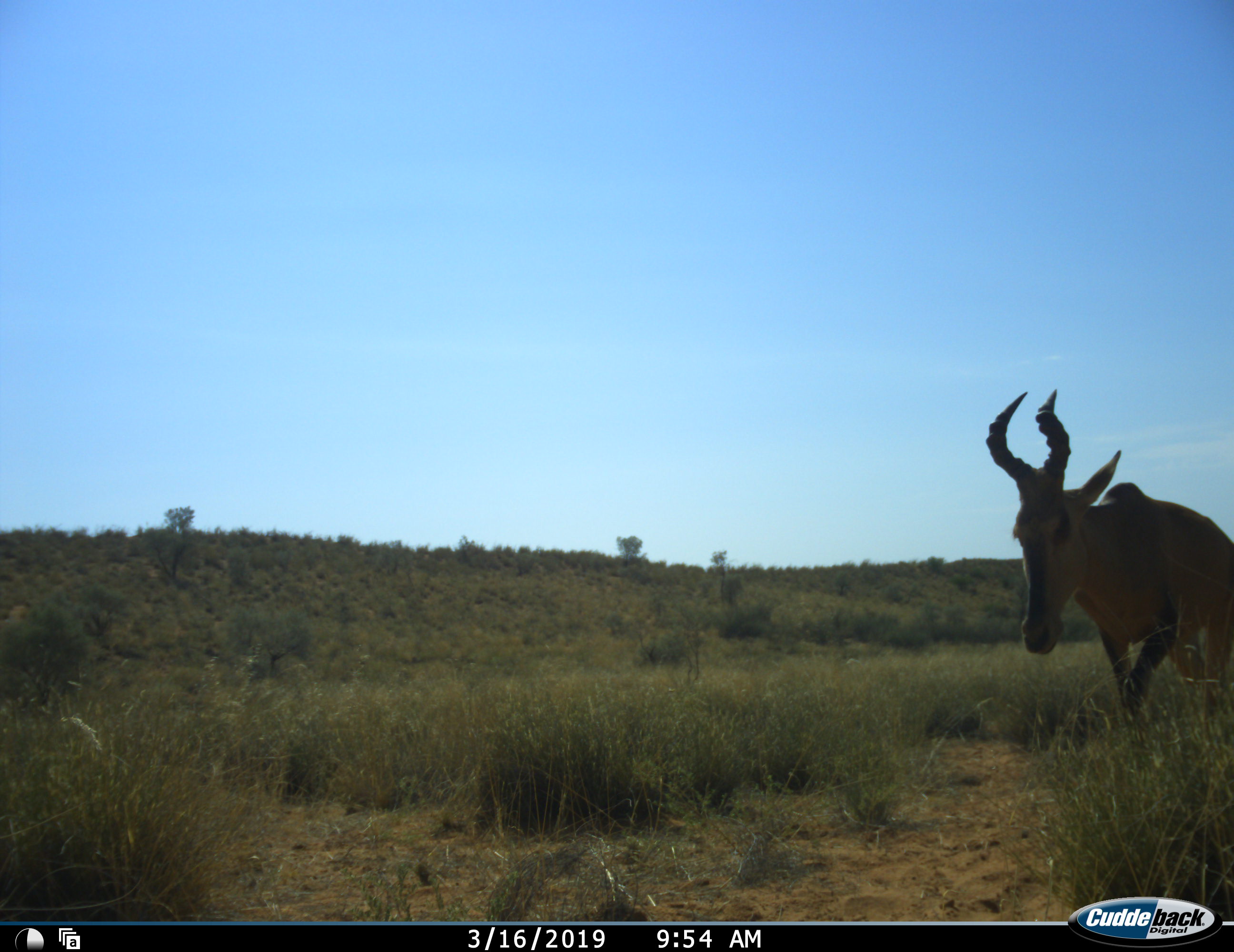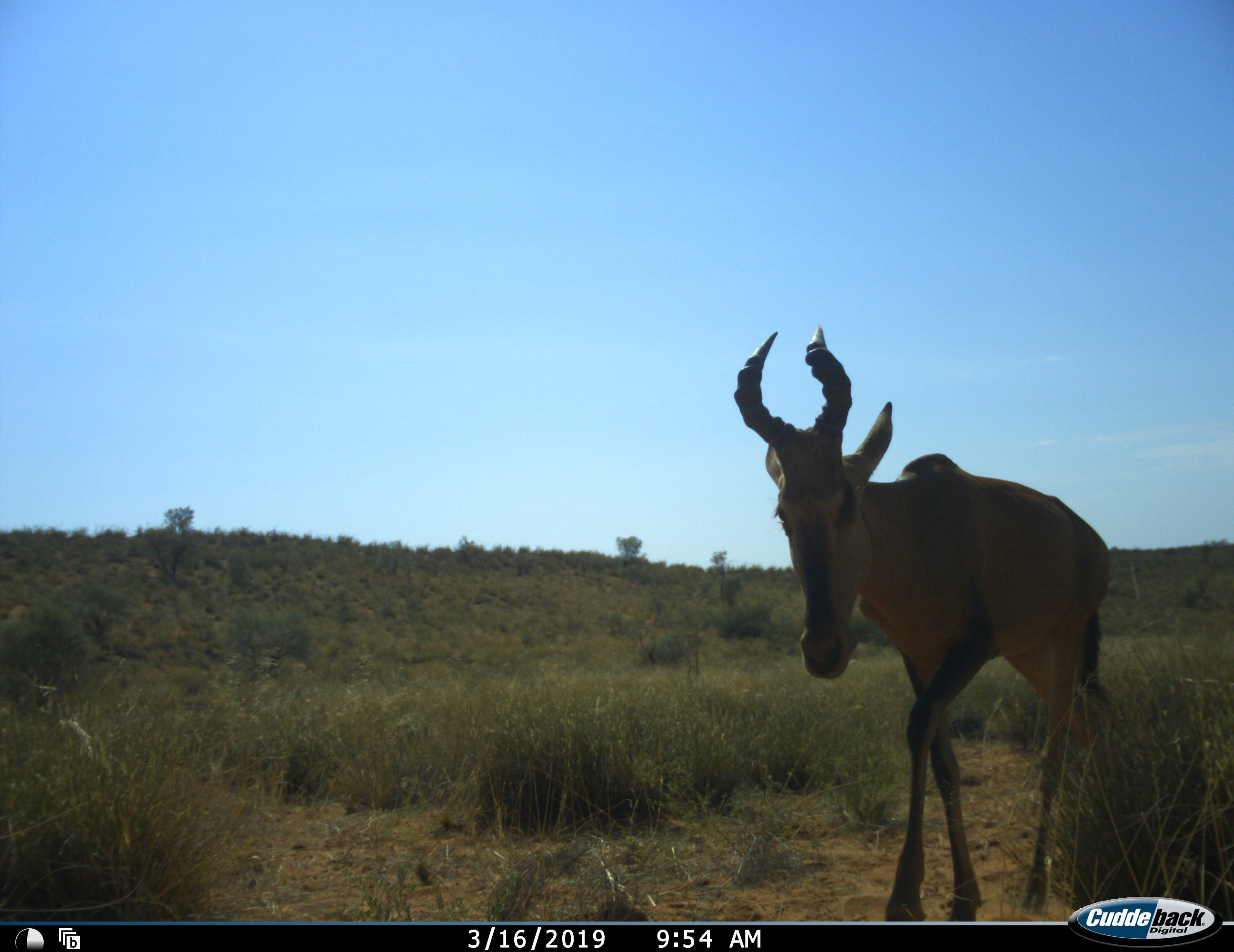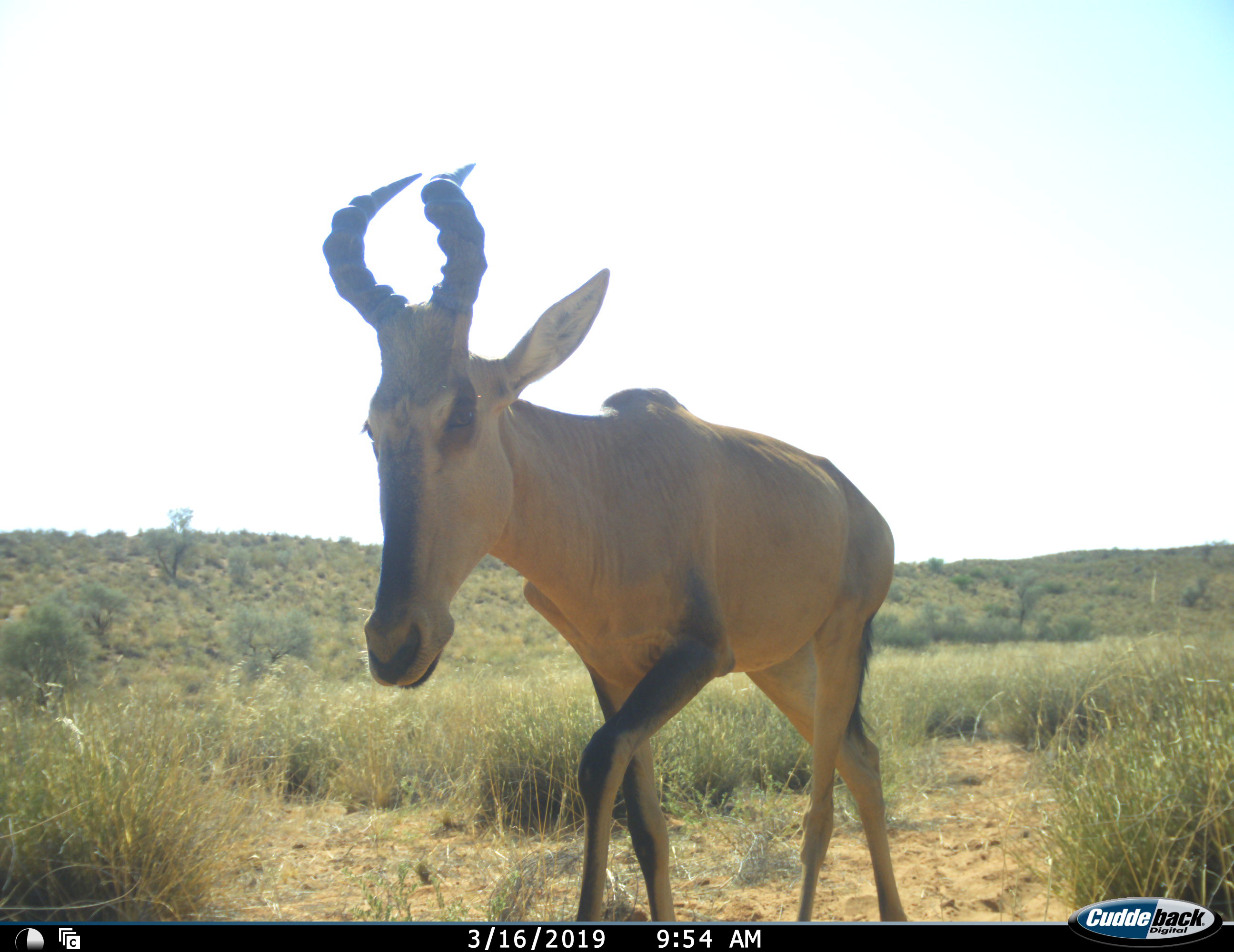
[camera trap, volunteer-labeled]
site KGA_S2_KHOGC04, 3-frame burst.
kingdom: Animalia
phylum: Chordata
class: Mammalia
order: Artiodactyla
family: Bovidae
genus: Alcelaphus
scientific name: Alcelaphus buselaphus caama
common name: red hartebeest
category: hartebeestred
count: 1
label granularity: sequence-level